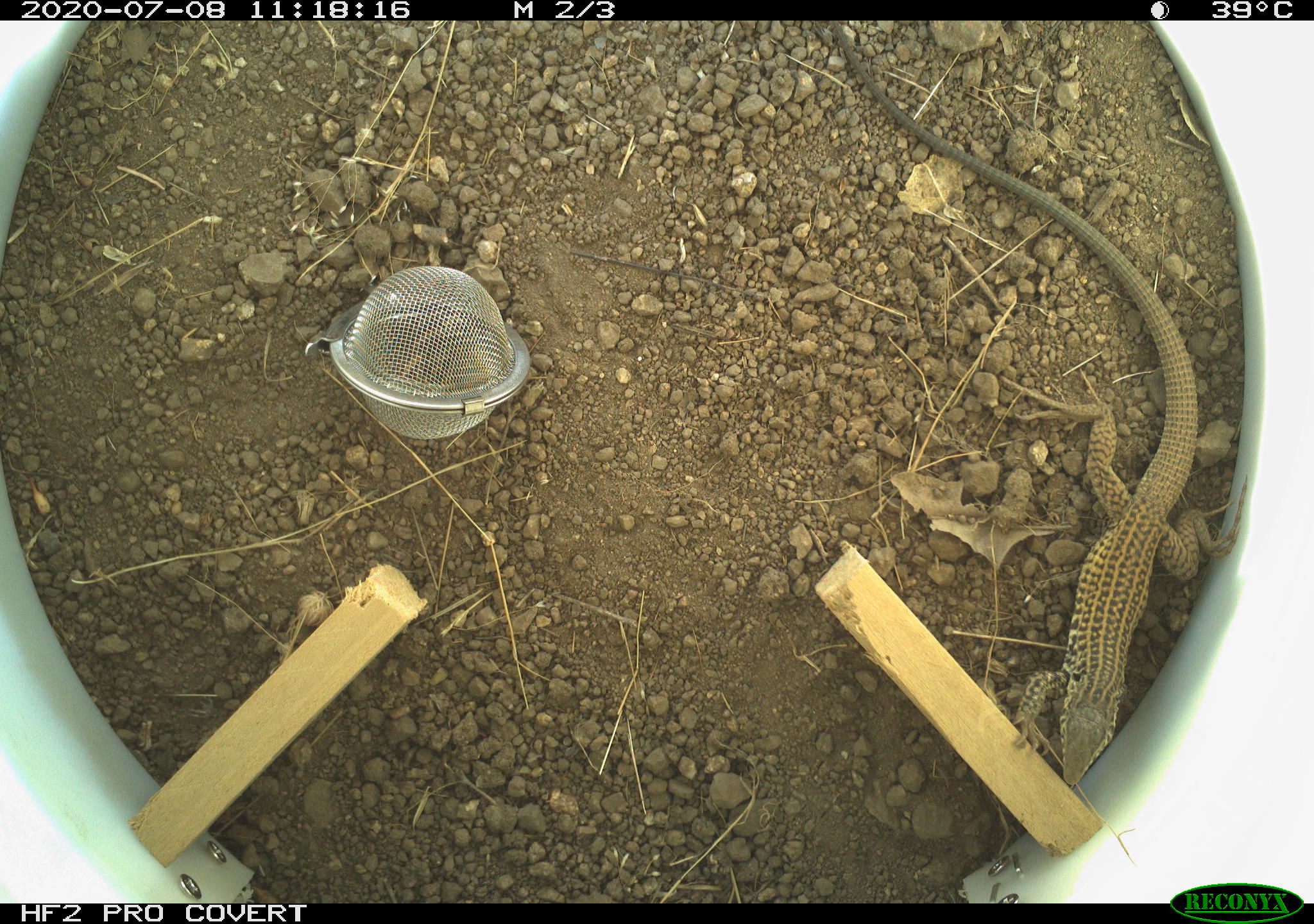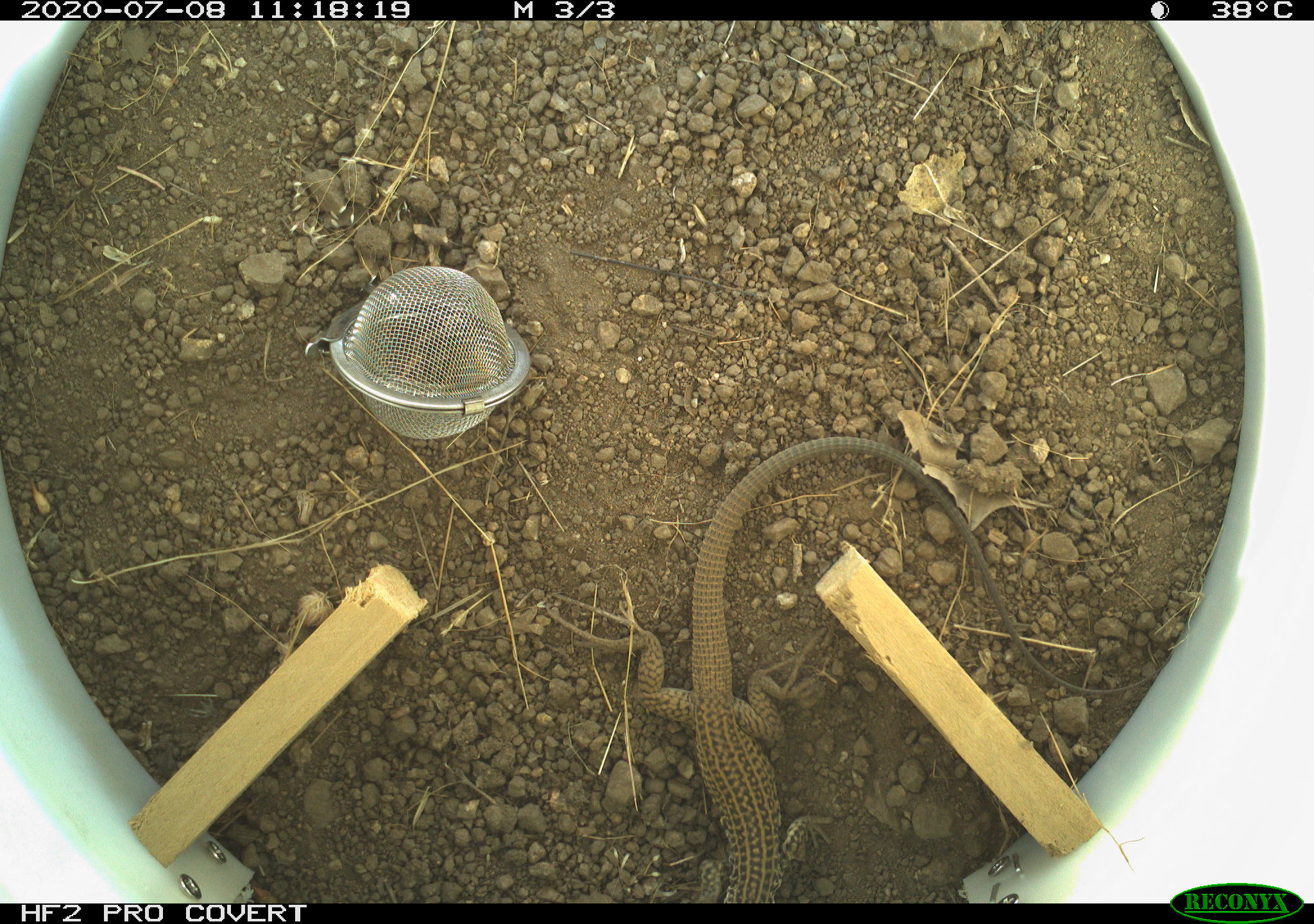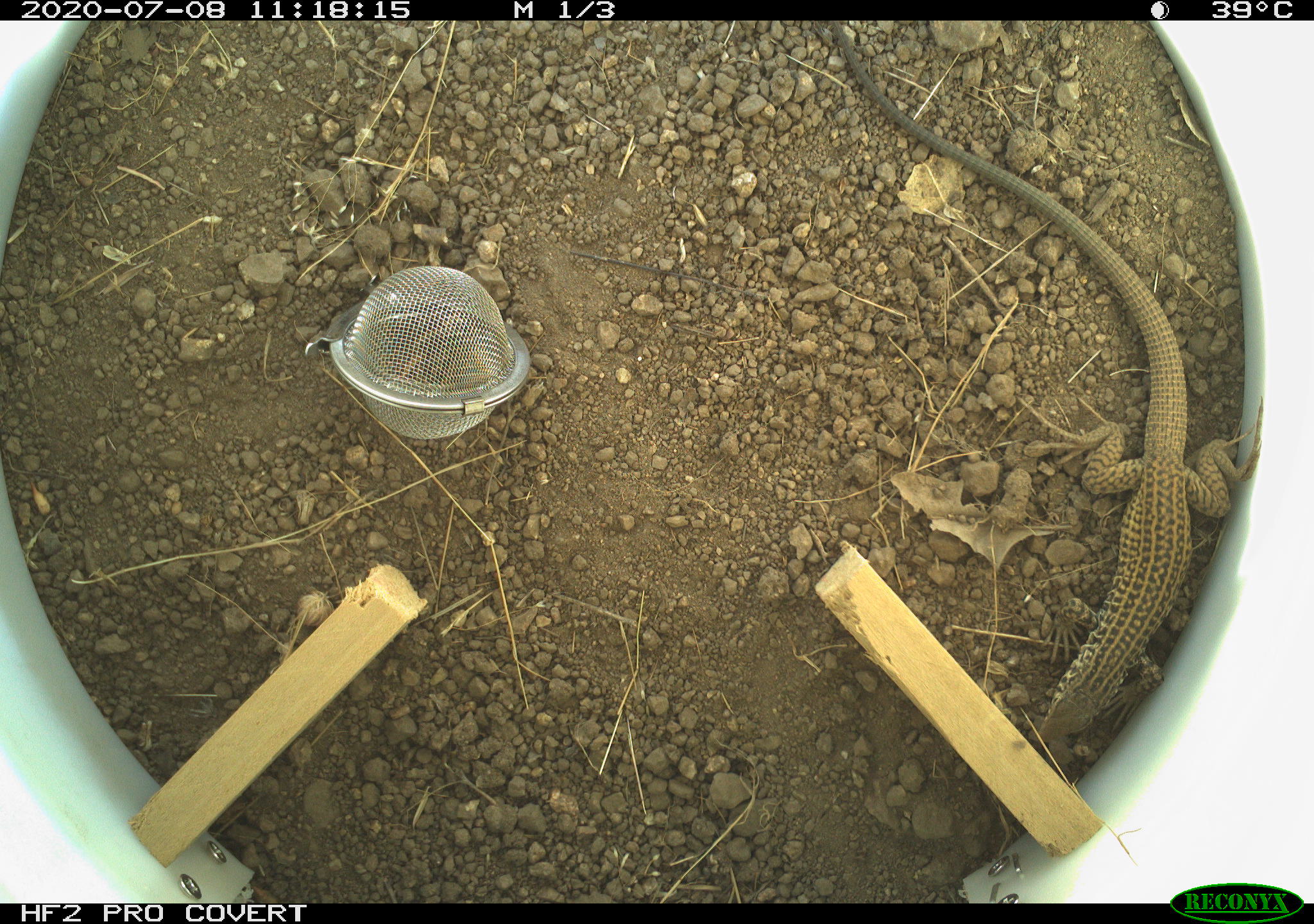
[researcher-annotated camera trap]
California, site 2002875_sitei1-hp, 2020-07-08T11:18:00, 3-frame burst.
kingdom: Animalia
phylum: Chordata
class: Reptilia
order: Squamata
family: Teiidae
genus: Aspidoscelis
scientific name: Aspidoscelis tigris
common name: western whiptail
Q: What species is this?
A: Western whiptail (Aspidoscelis tigris).